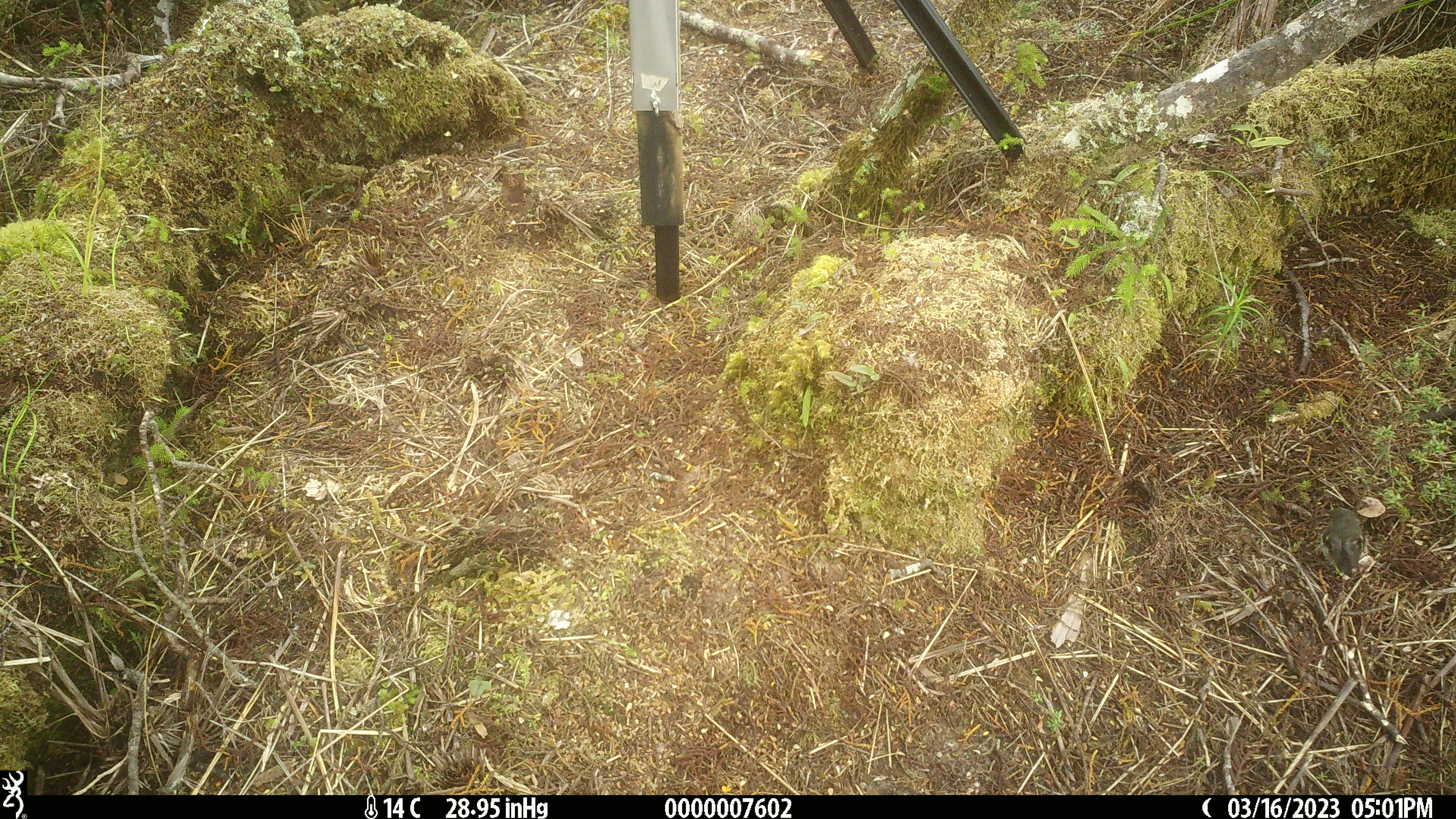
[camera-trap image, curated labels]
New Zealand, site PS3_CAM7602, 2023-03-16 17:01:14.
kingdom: Animalia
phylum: Chordata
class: Aves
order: Passeriformes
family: Petroicidae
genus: Petroica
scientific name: Petroica macrocephala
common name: tomtit